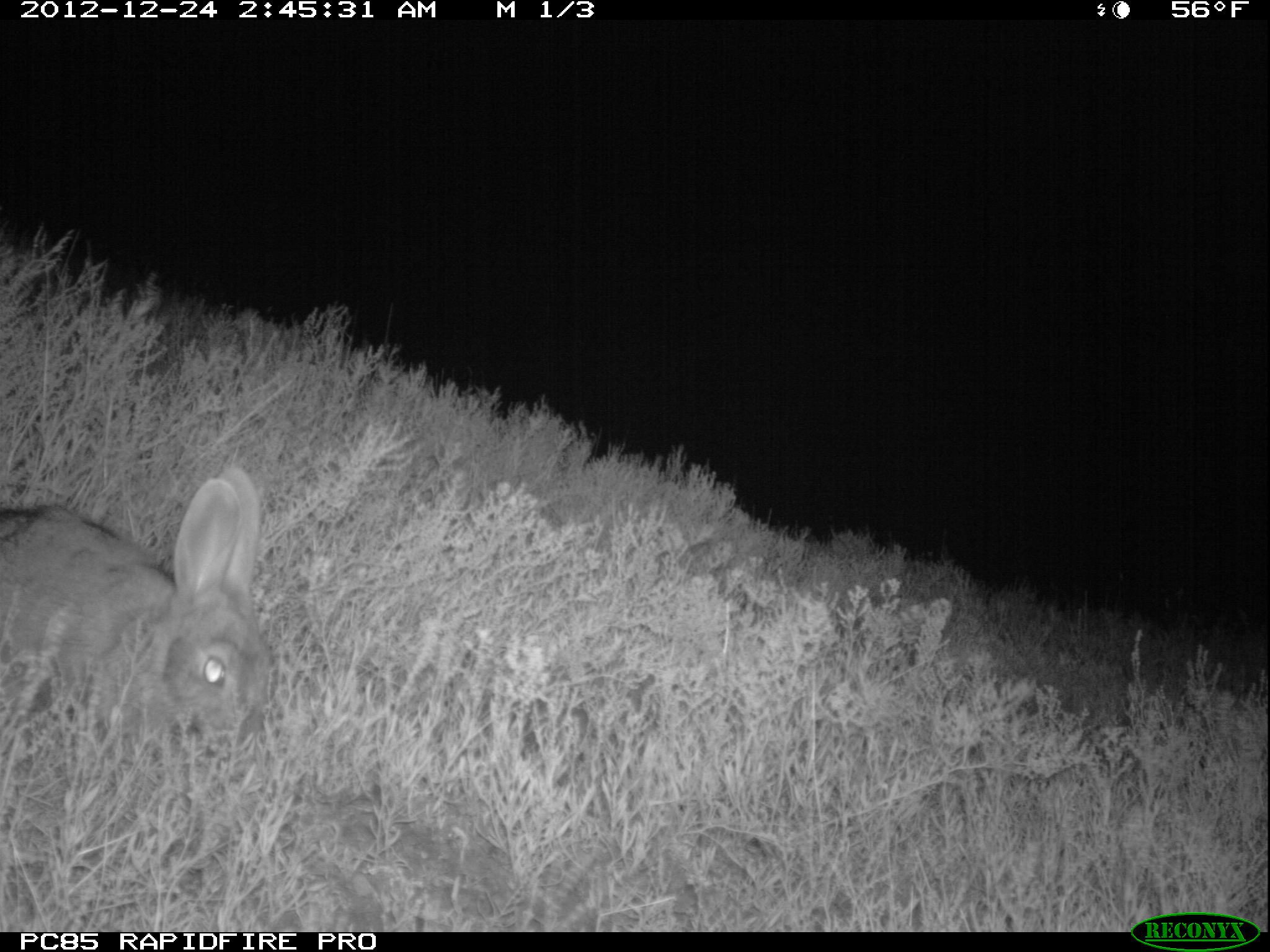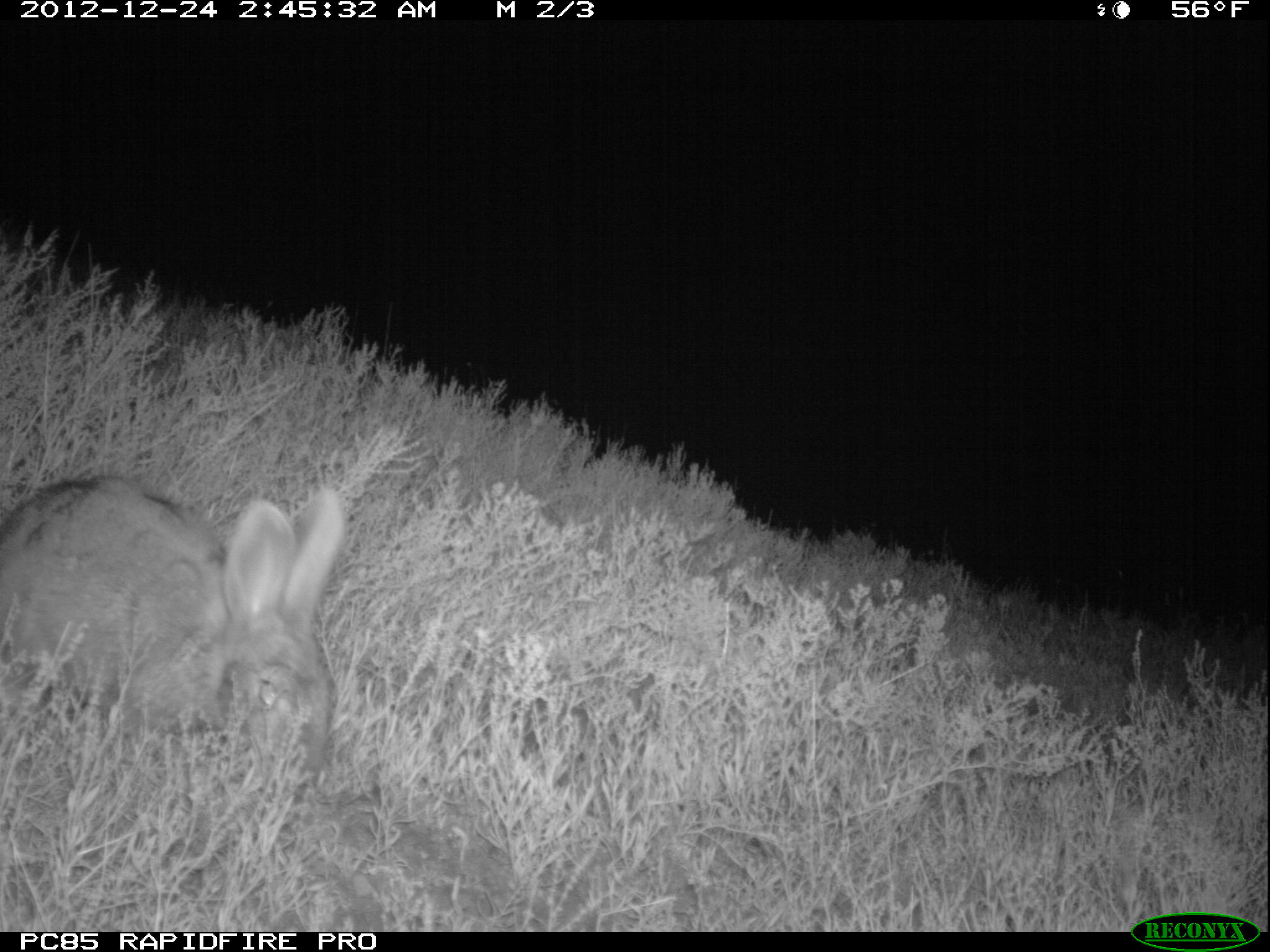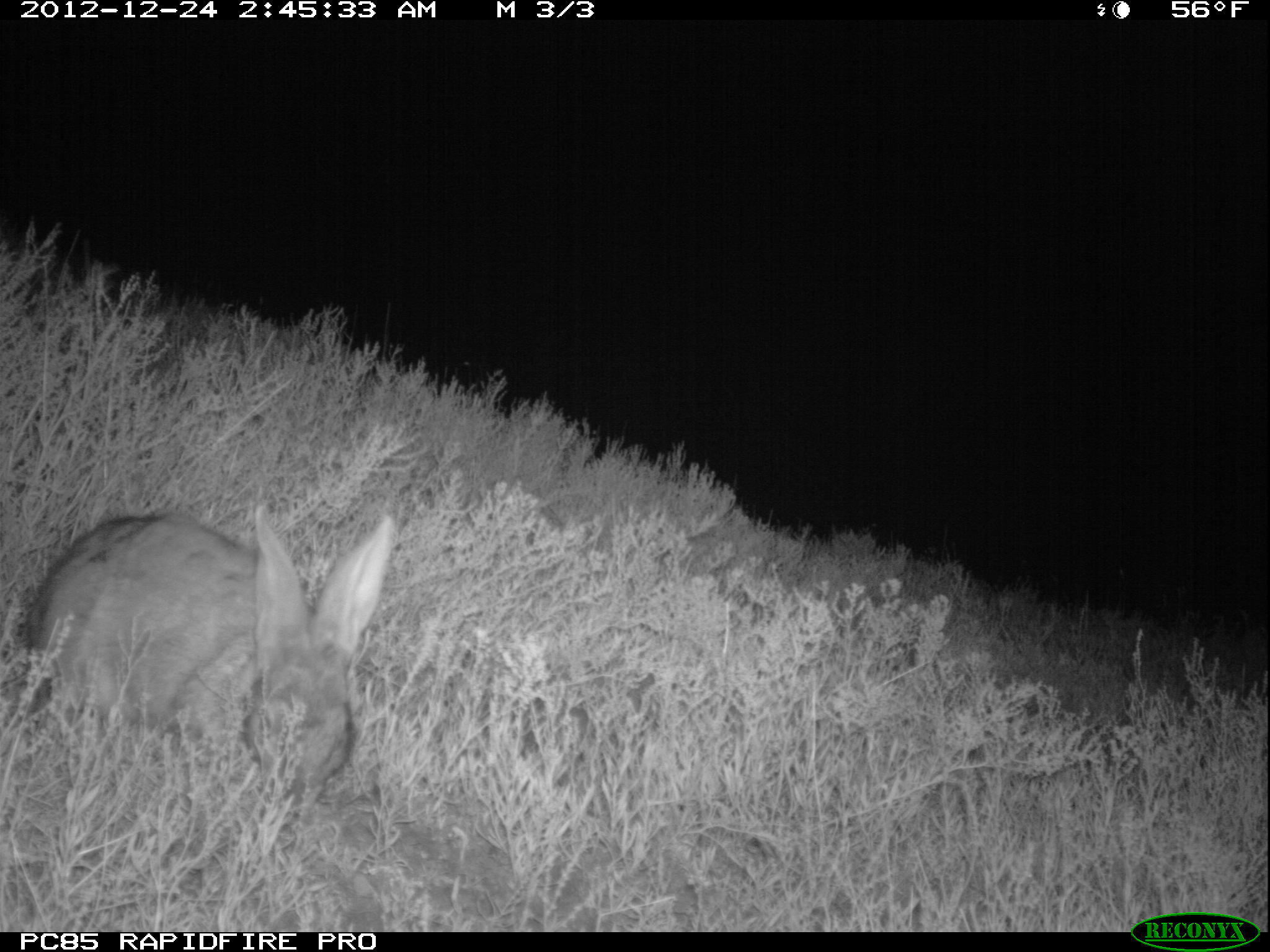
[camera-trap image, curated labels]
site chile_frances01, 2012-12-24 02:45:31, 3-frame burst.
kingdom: Animalia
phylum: Chordata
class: Mammalia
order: Lagomorpha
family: Leporidae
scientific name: Leporidae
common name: rabbits and hares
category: rabbit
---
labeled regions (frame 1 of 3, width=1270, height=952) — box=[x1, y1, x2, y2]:
rabbit: box=[0, 471, 269, 771]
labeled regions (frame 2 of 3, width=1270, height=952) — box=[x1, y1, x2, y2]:
rabbit: box=[0, 471, 346, 805]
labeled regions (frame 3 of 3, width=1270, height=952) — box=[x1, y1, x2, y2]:
rabbit: box=[7, 501, 394, 830]